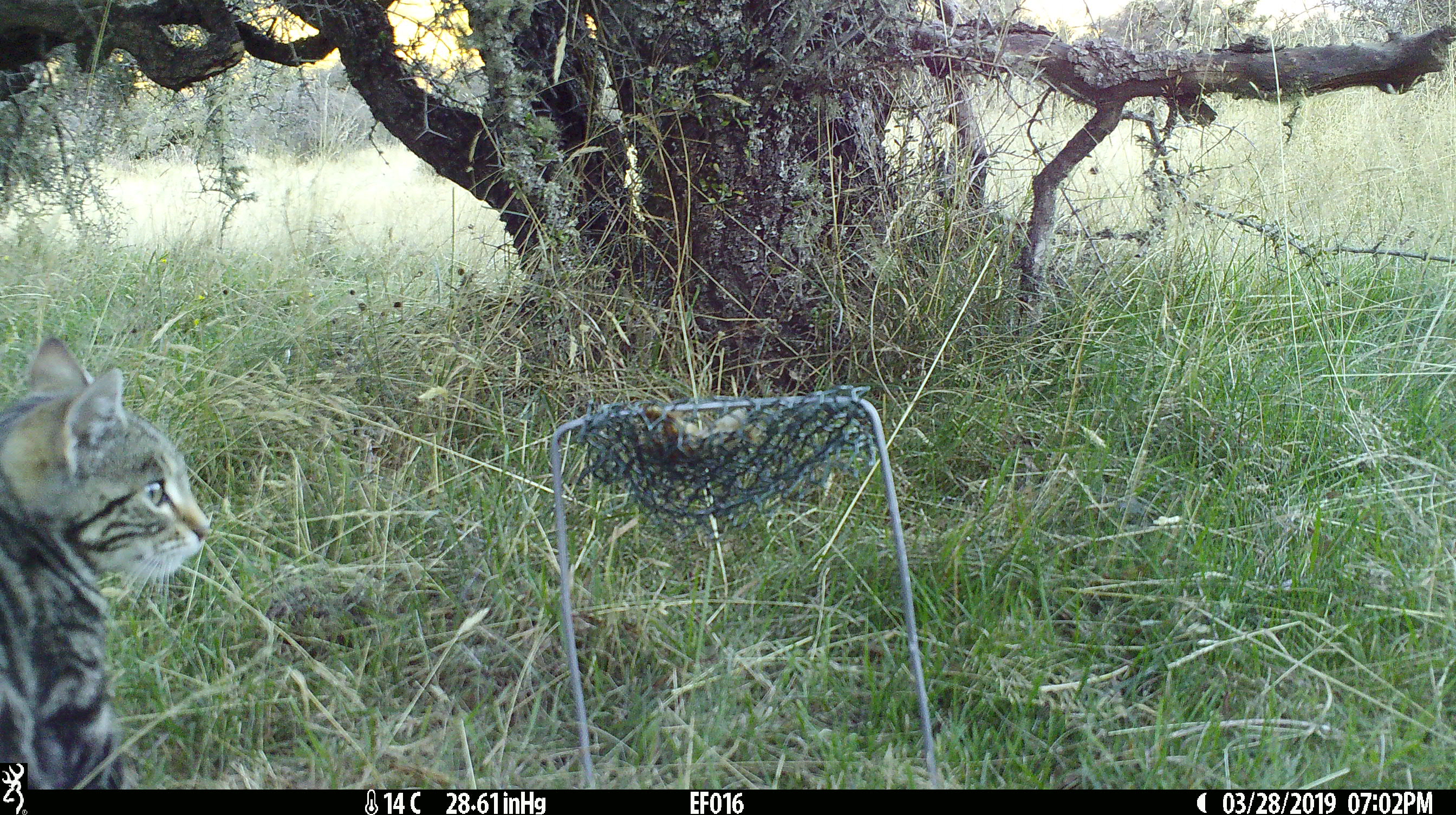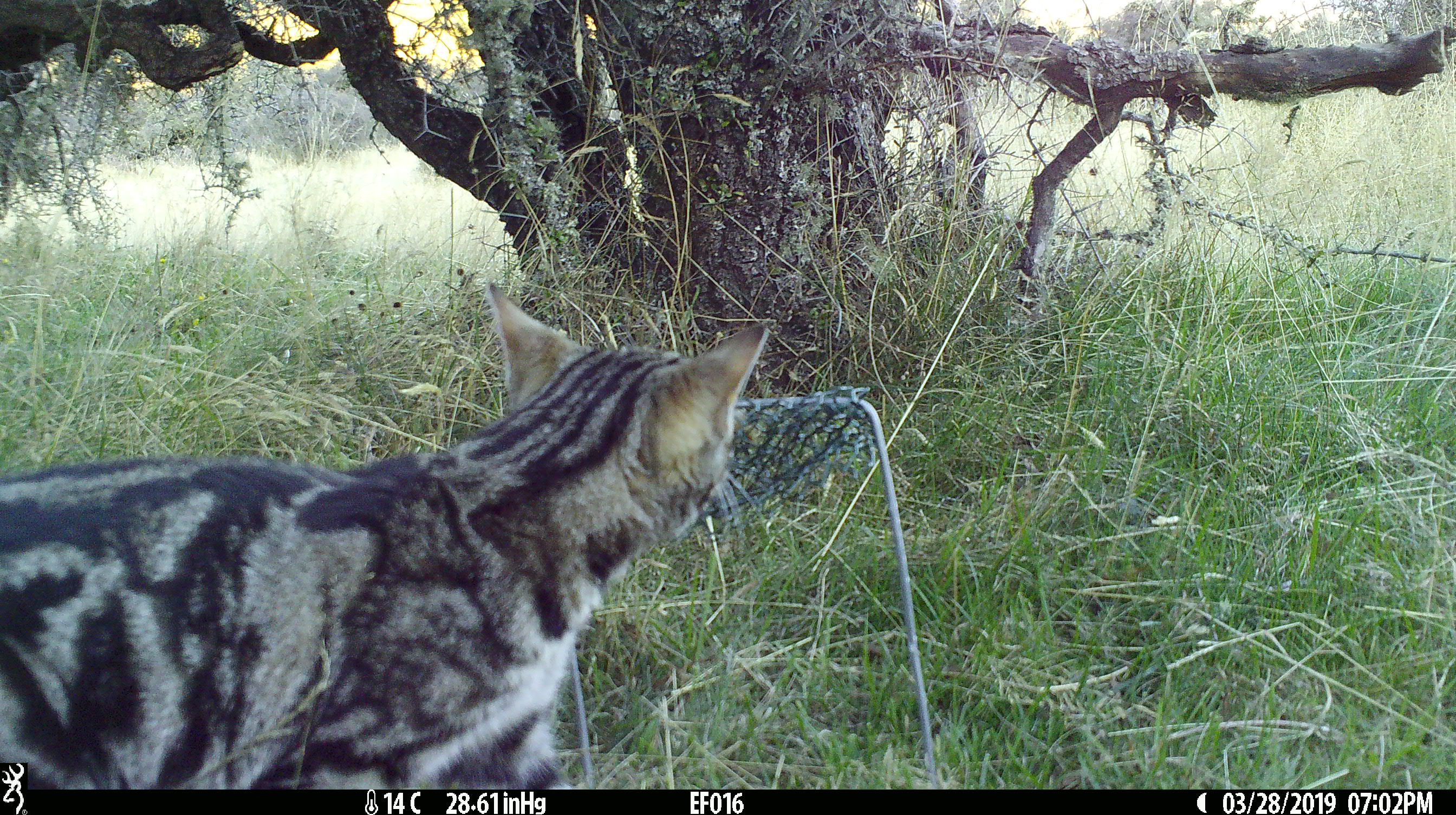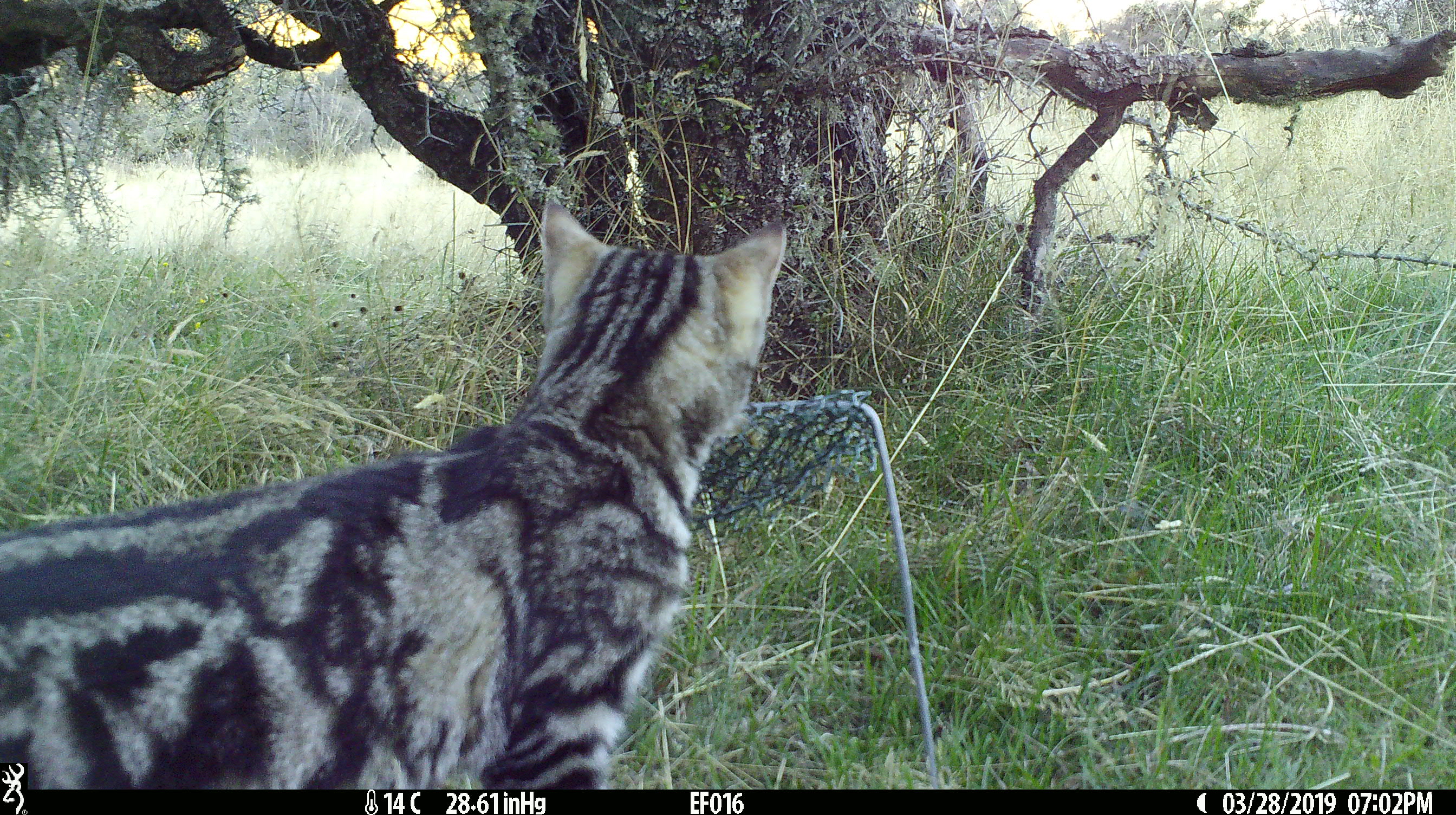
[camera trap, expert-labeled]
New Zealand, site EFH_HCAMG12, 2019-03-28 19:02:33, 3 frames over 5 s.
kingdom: Animalia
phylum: Chordata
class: Mammalia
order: Carnivora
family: Felidae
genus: Felis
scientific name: Felis catus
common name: domestic cat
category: cat